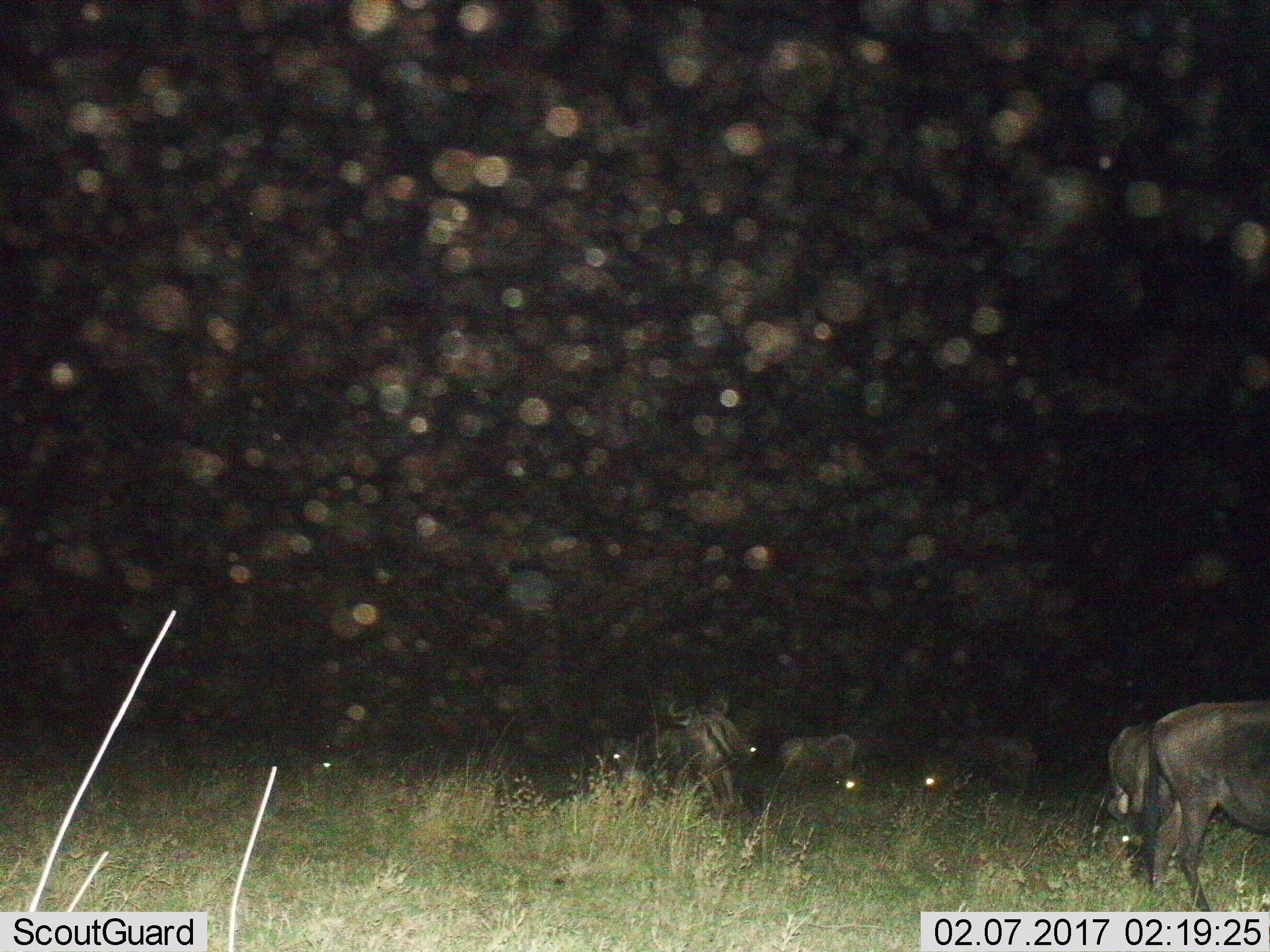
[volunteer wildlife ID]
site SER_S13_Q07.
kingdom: Animalia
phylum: Chordata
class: Mammalia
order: Artiodactyla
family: Bovidae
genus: Connochaetes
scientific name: Connochaetes taurinus taurinus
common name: blue wildebeest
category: wildebeestblue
Wildebeestblue (blue wildebeest) (Connochaetes taurinus taurinus), count 7. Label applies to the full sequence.